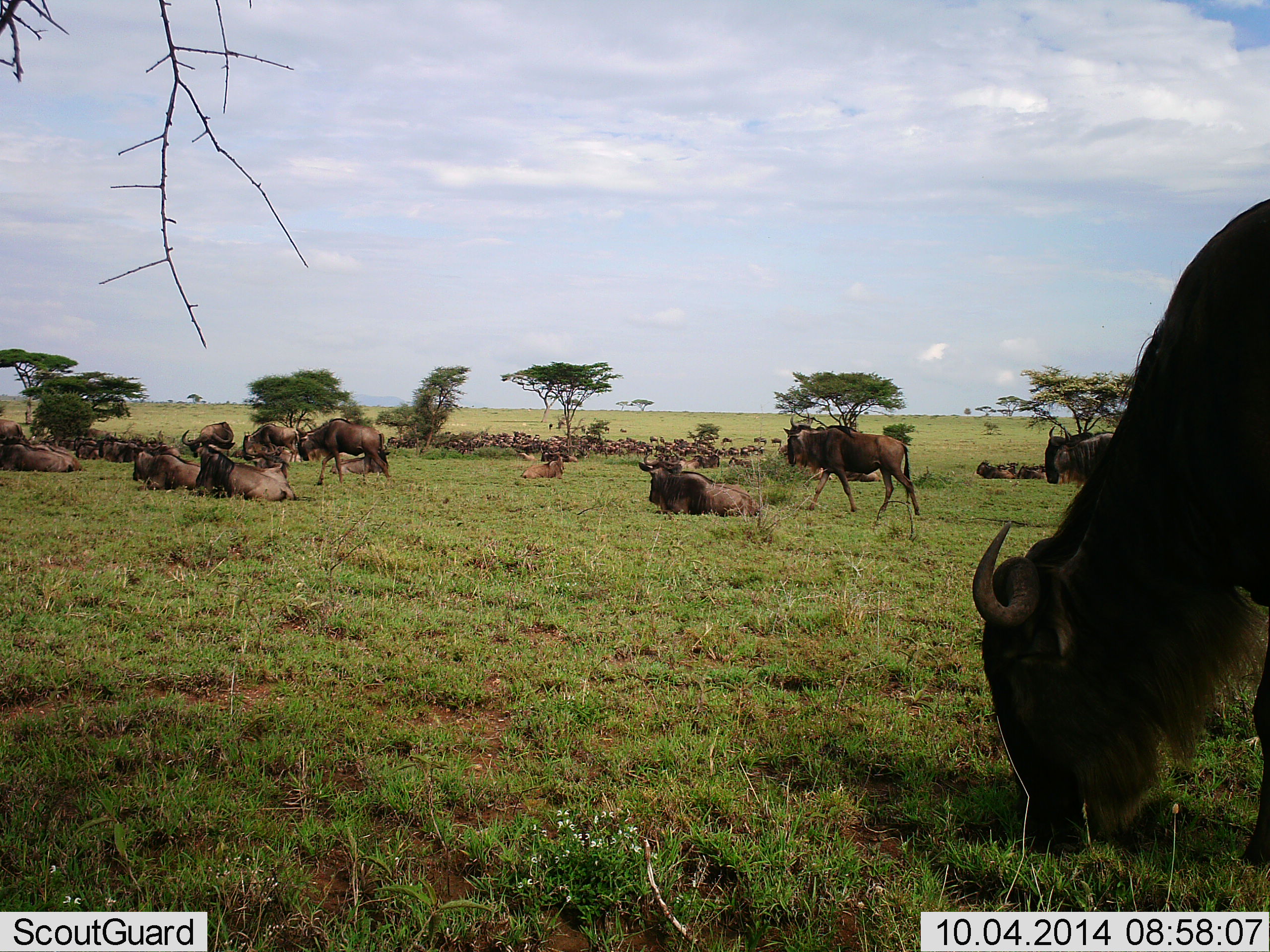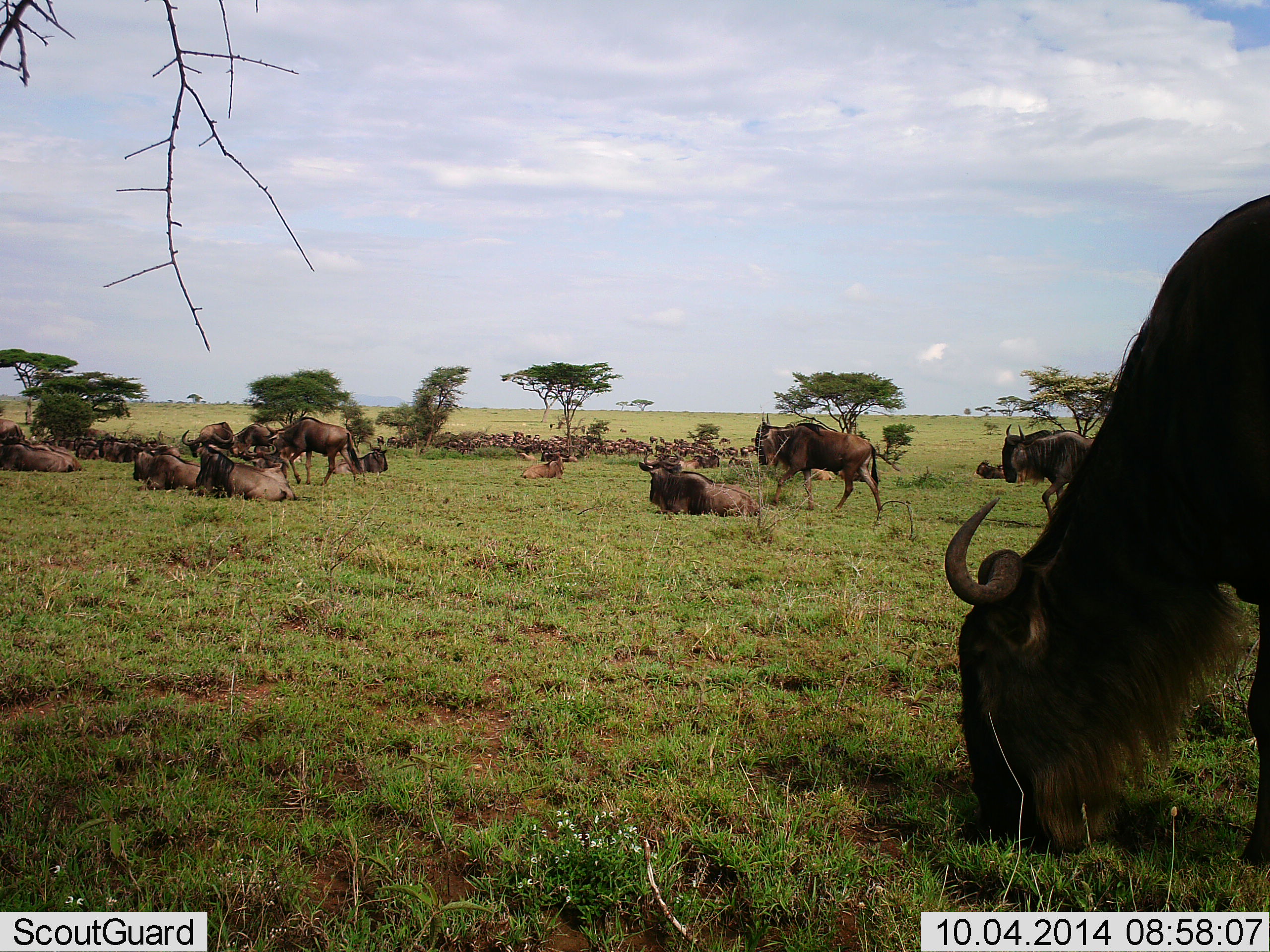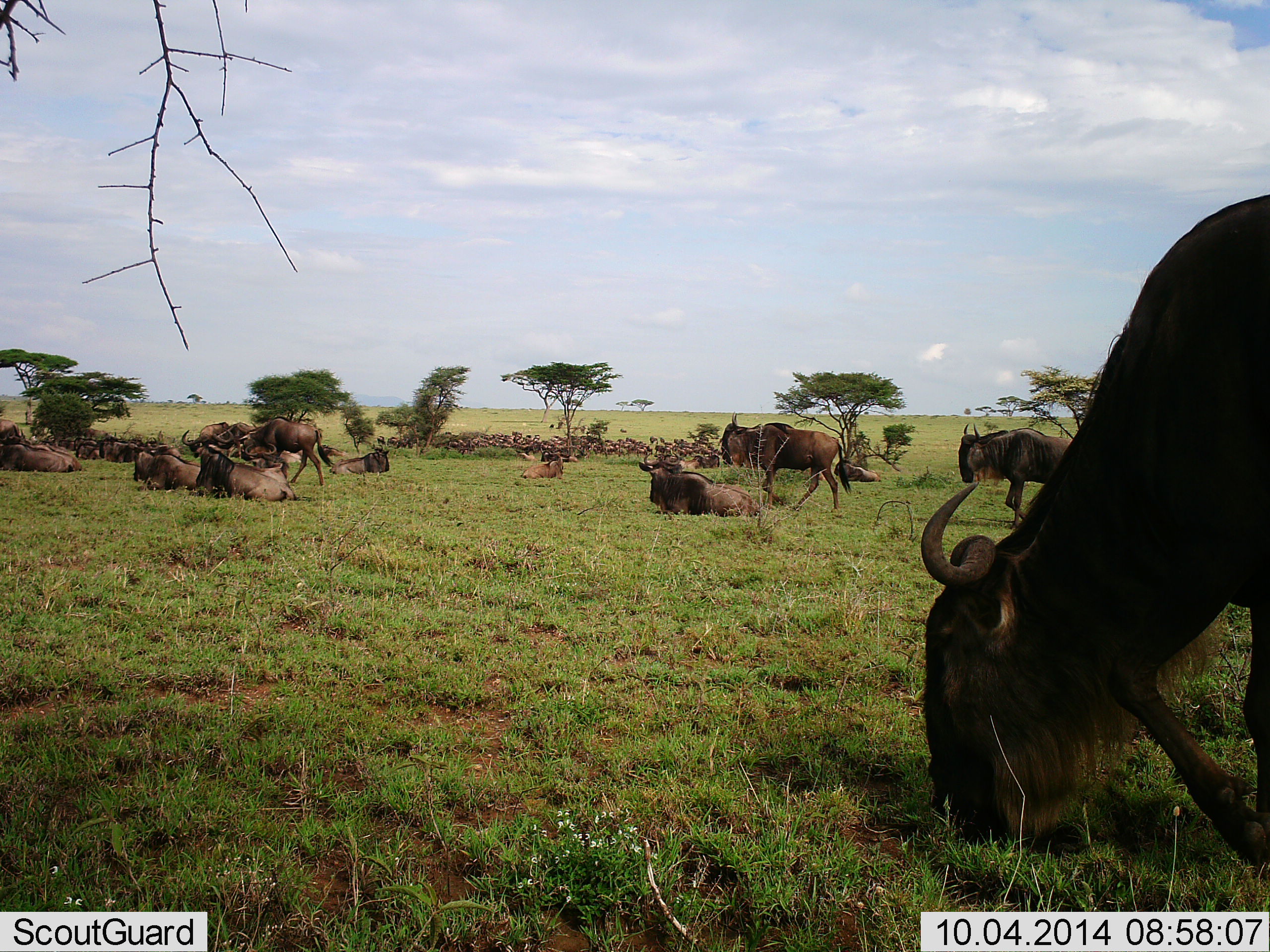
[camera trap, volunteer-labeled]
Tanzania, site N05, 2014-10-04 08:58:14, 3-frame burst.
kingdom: Animalia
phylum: Chordata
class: Mammalia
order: Artiodactyla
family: Bovidae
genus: Connochaetes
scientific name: Connochaetes taurinus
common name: blue wildebeest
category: wildebeest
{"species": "wildebeest (blue wildebeest) (Connochaetes taurinus)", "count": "51+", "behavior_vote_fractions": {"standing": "50%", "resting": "100%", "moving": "80%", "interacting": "10%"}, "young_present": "0%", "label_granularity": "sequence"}